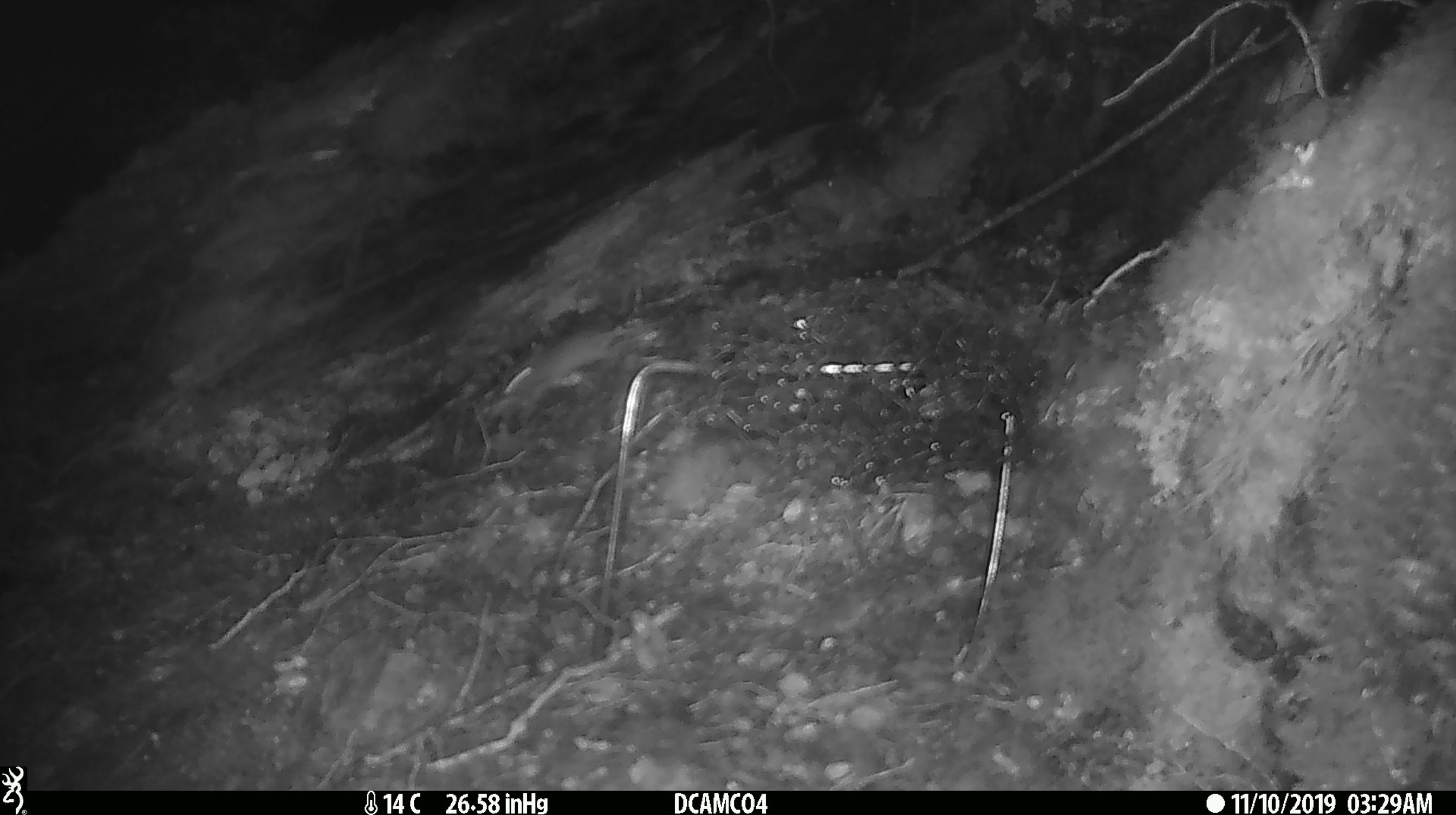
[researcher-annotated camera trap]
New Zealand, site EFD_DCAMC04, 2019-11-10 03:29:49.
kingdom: Animalia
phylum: Chordata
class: Mammalia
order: Rodentia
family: Muridae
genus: Mus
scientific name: Mus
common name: mouse